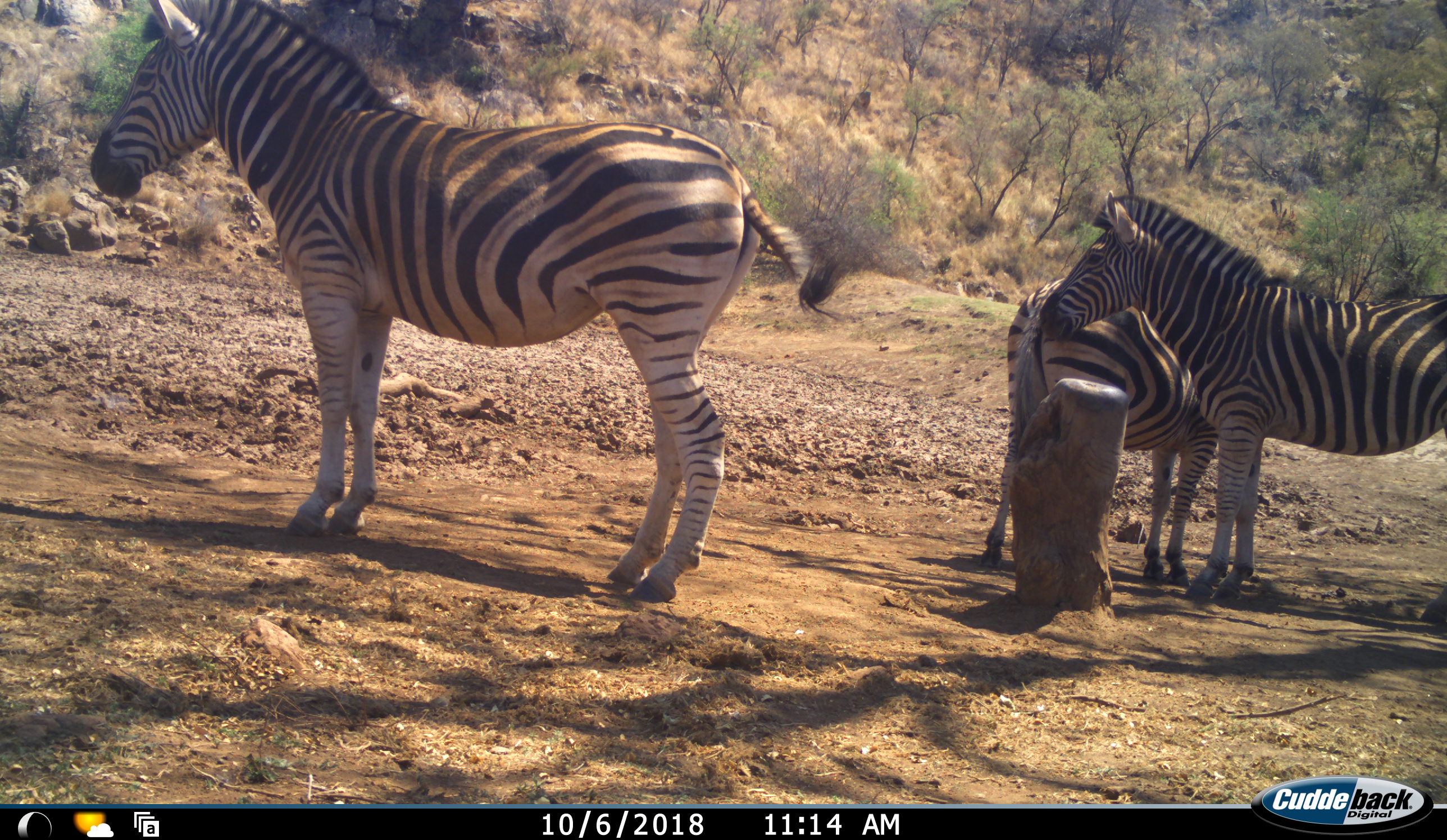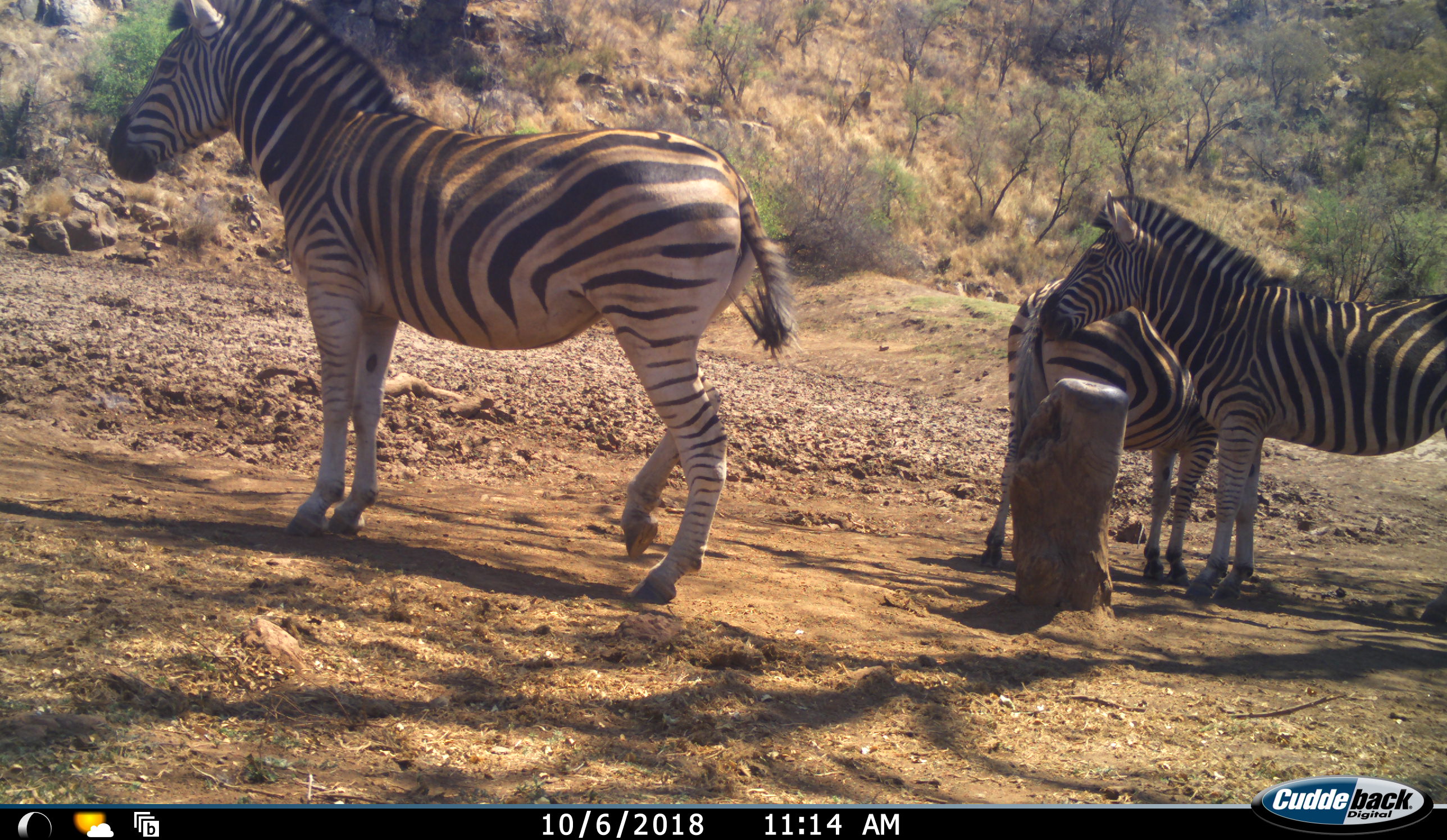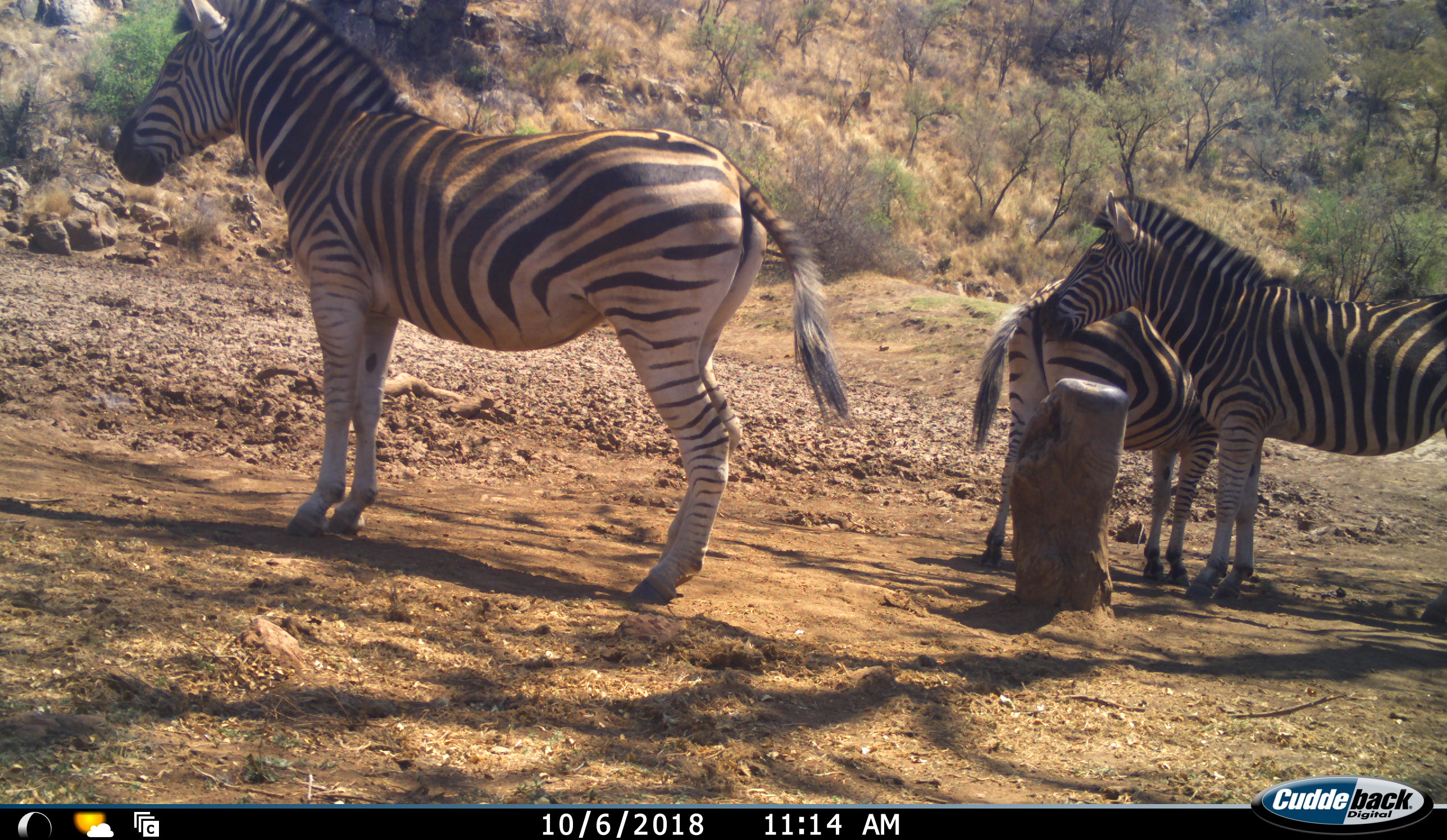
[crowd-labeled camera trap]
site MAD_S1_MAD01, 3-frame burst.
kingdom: Animalia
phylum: Chordata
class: Mammalia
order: Perissodactyla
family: Equidae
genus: Equus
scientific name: Equus quagga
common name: plains zebra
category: zebraplains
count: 3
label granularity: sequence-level